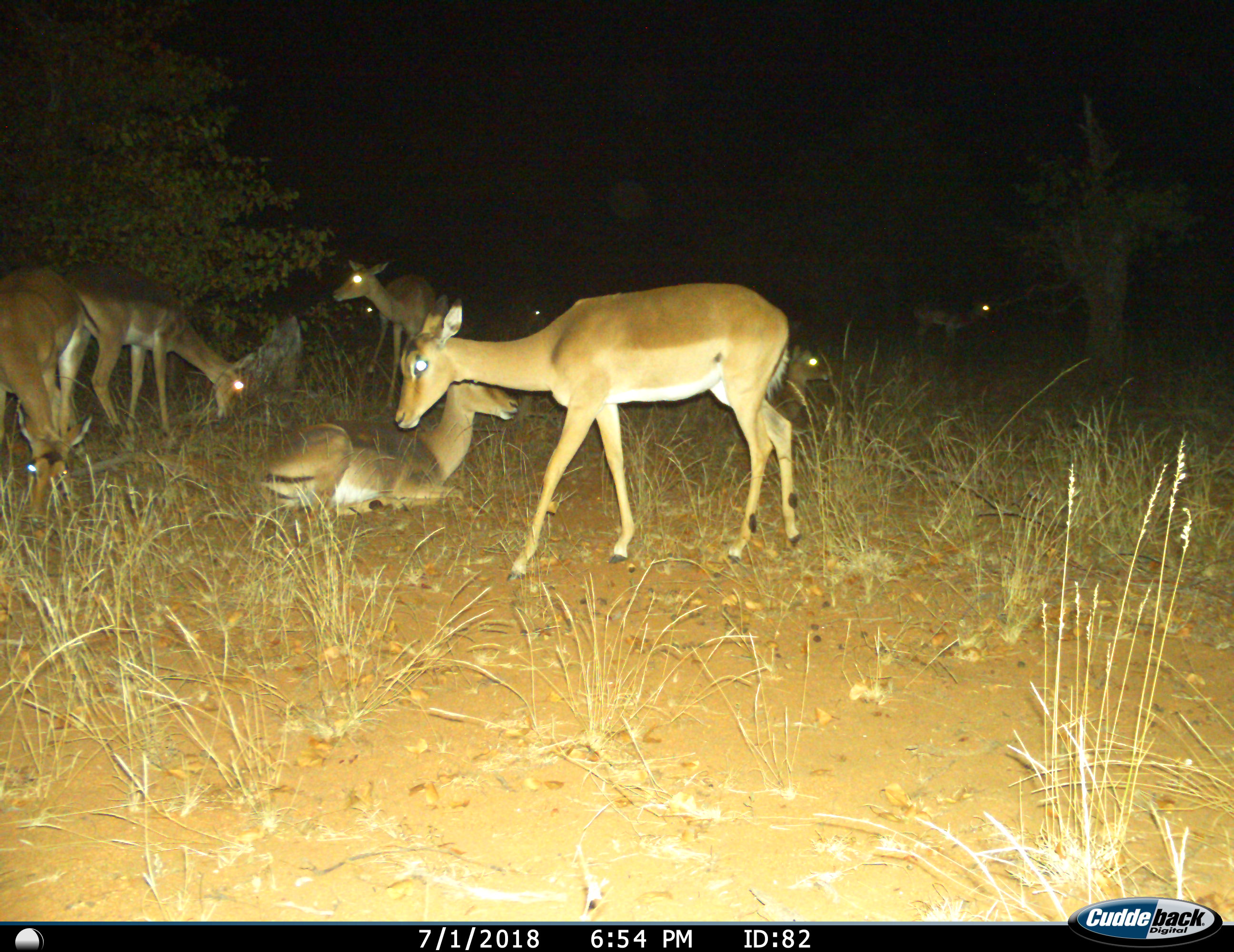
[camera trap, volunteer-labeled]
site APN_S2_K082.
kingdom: Animalia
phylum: Chordata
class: Mammalia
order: Artiodactyla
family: Bovidae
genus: Aepyceros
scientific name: Aepyceros melampus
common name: impala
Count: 9.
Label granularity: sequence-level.